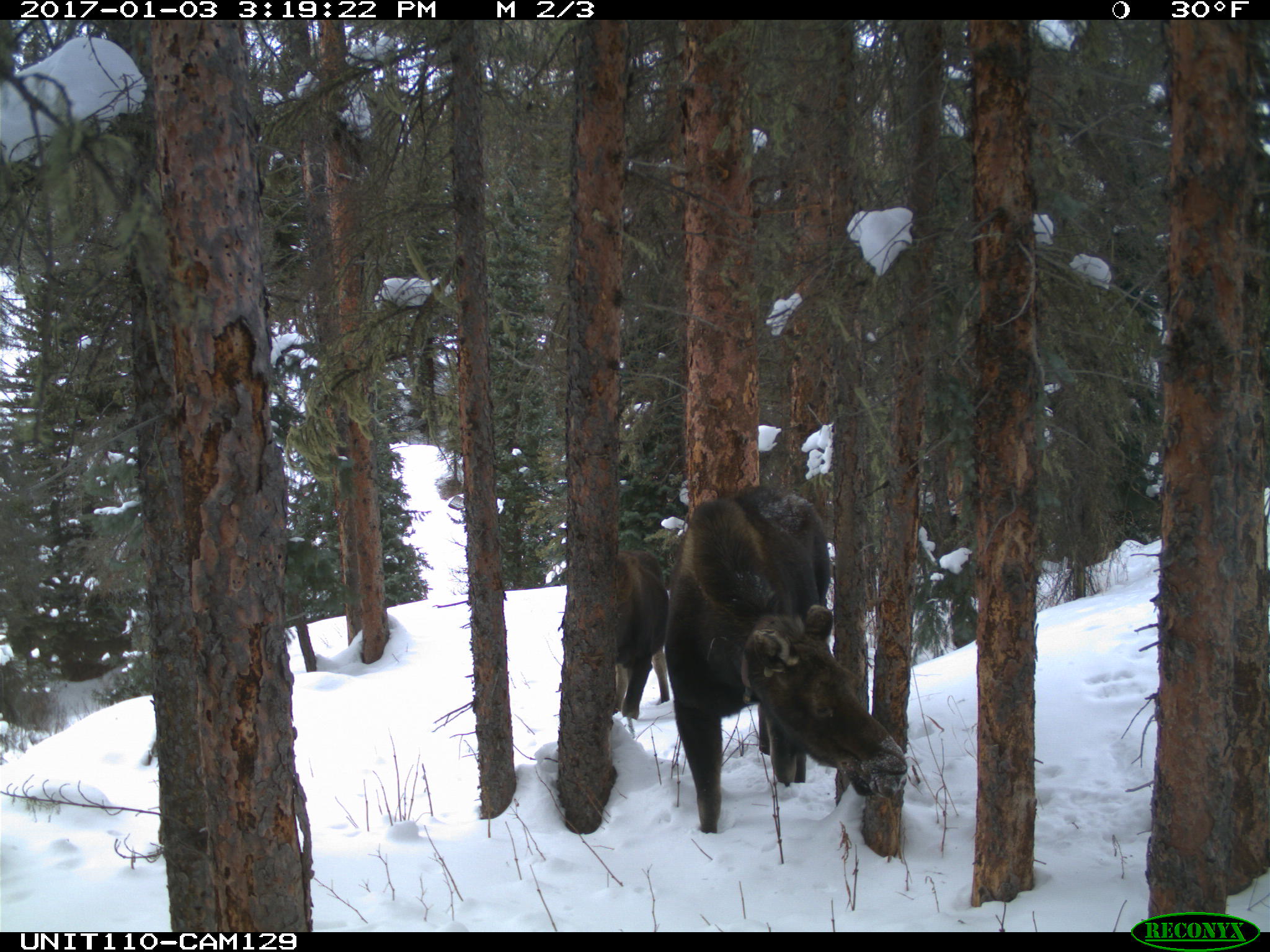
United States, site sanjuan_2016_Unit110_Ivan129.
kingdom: Animalia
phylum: Chordata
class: Mammalia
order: Artiodactyla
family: Cervidae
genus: Alces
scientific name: Alces alces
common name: moose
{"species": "Alces alces (moose)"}